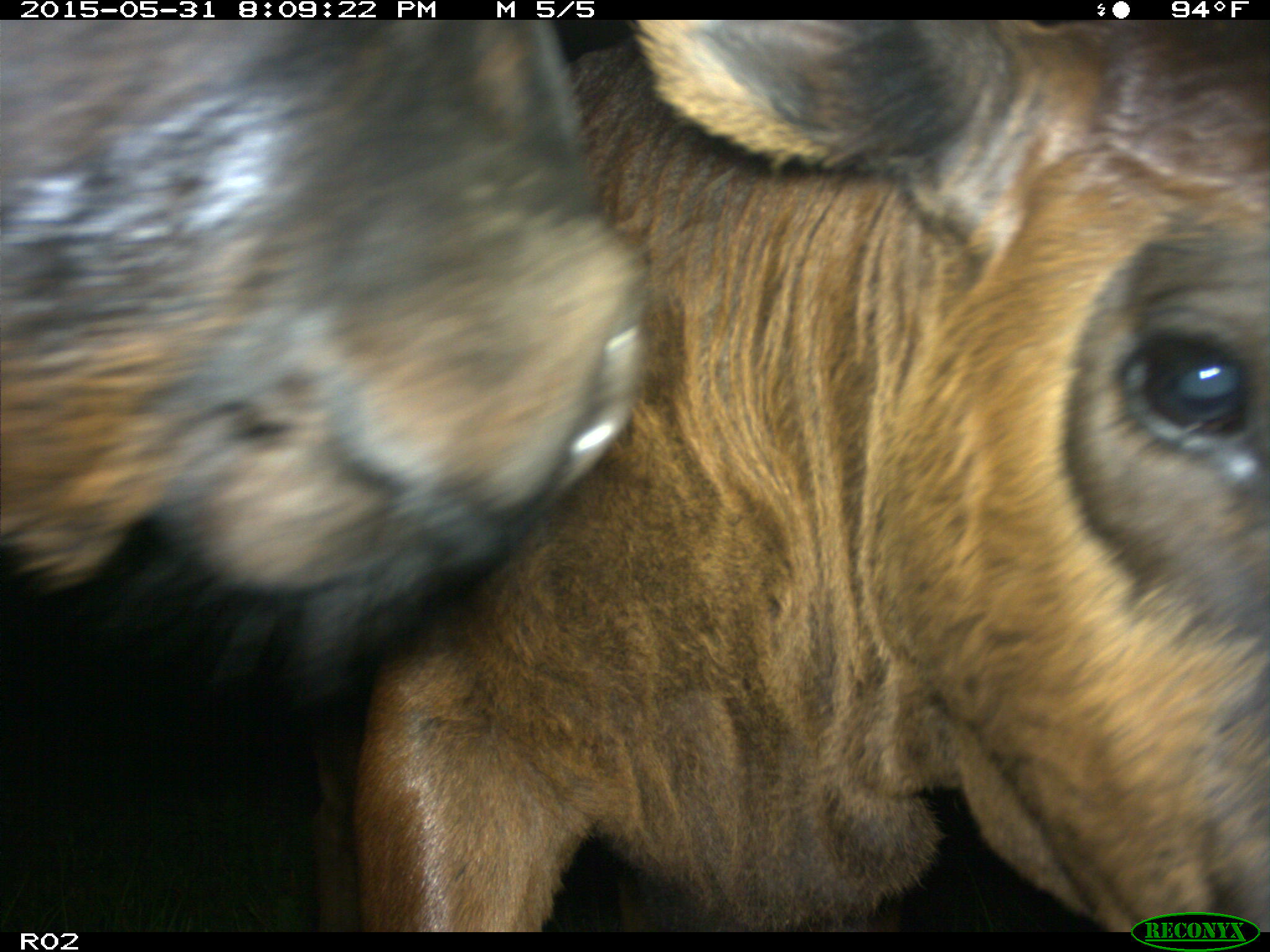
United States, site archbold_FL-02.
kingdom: Animalia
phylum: Chordata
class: Mammalia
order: Artiodactyla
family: Bovidae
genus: Bos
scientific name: Bos taurus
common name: domestic cow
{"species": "Bos taurus (domestic cow)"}